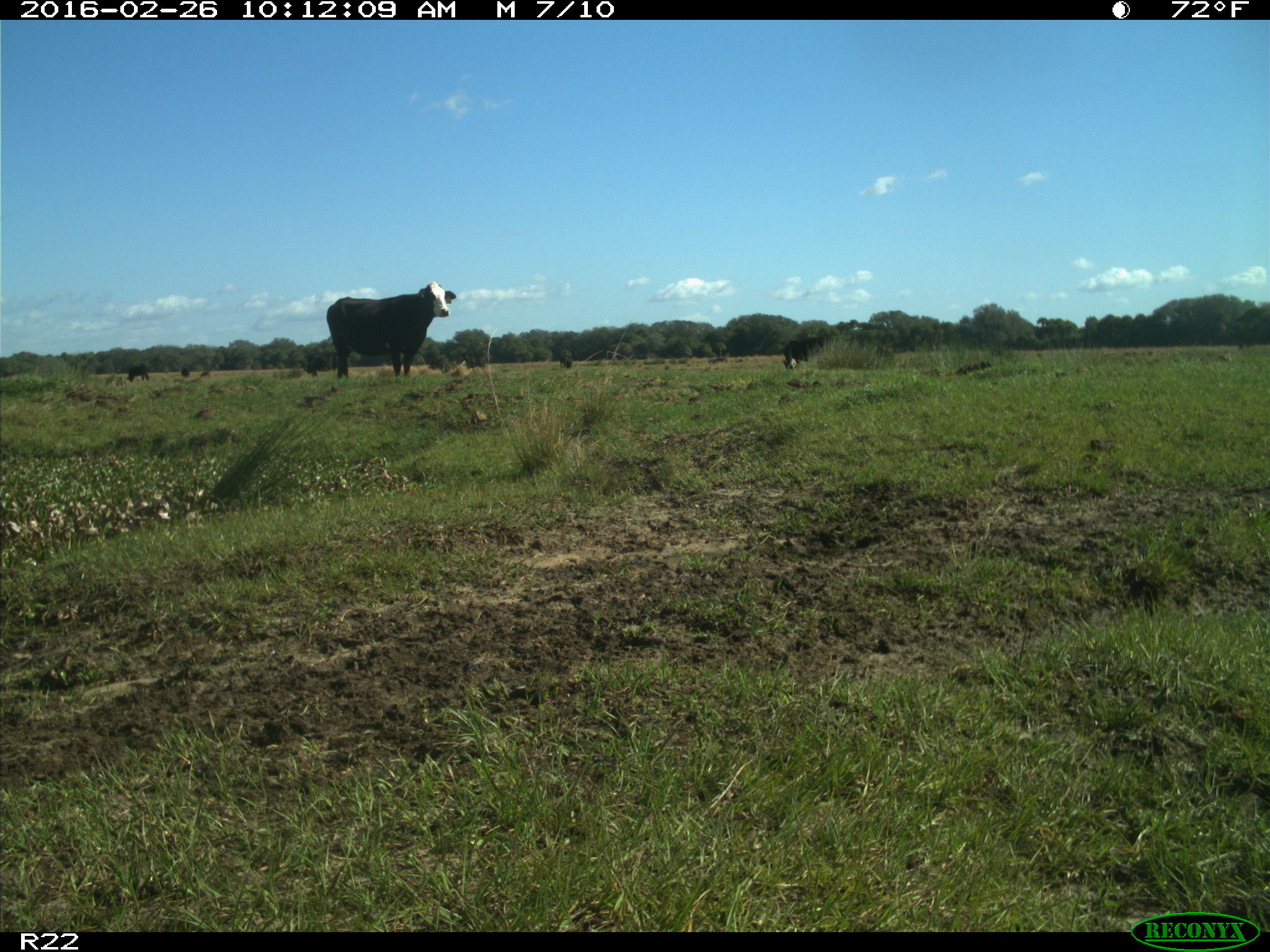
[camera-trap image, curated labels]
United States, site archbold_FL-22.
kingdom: Animalia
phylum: Chordata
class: Mammalia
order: Artiodactyla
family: Bovidae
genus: Bos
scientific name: Bos taurus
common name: domestic cow